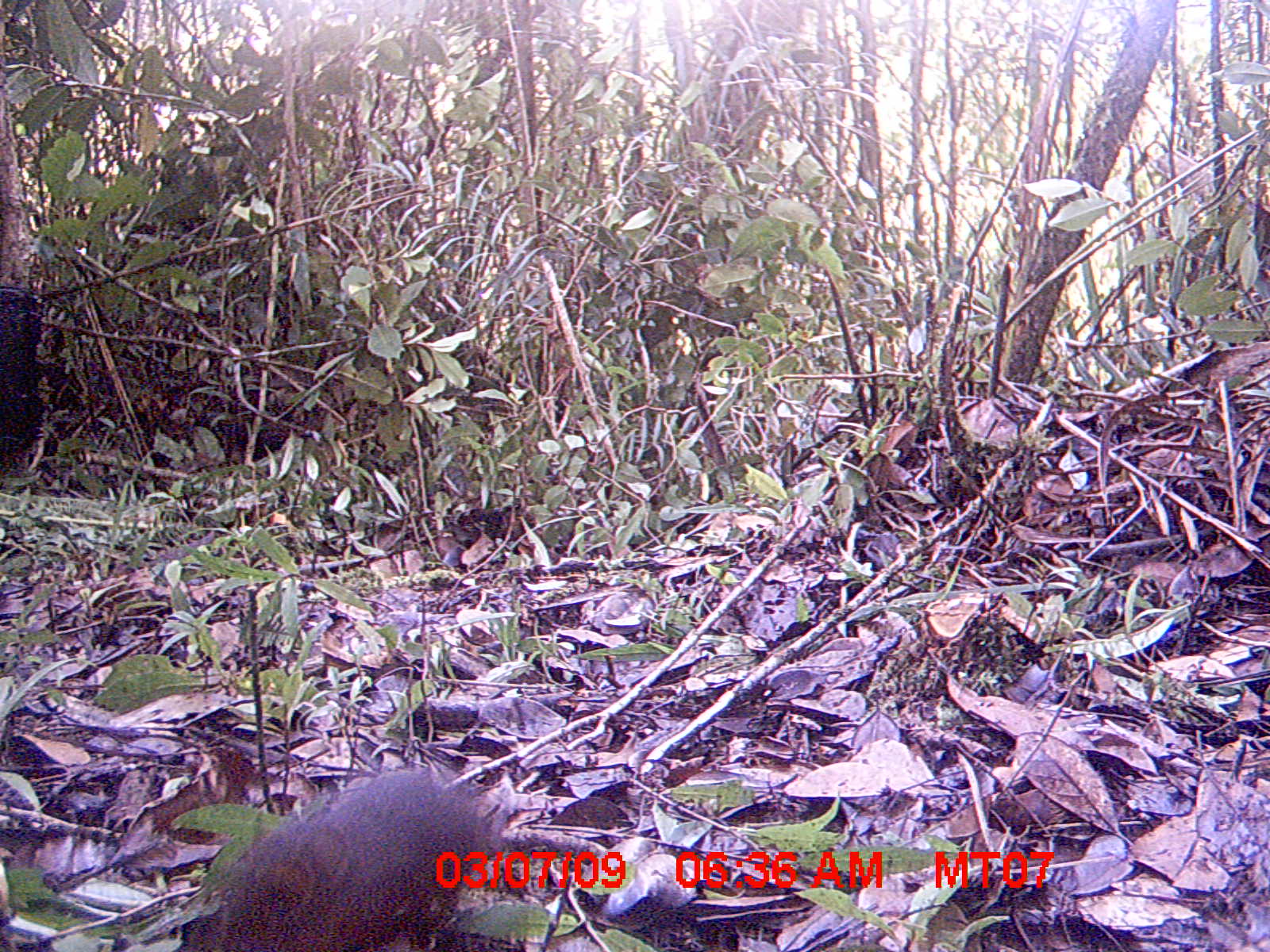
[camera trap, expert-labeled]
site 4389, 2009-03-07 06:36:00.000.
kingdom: Animalia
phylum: Chordata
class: Mammalia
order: Rodentia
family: Muridae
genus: Rattus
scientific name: Rattus rattus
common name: black rat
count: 1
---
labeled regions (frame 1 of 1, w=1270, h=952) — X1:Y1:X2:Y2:
rattus rattus: 179:767:496:951